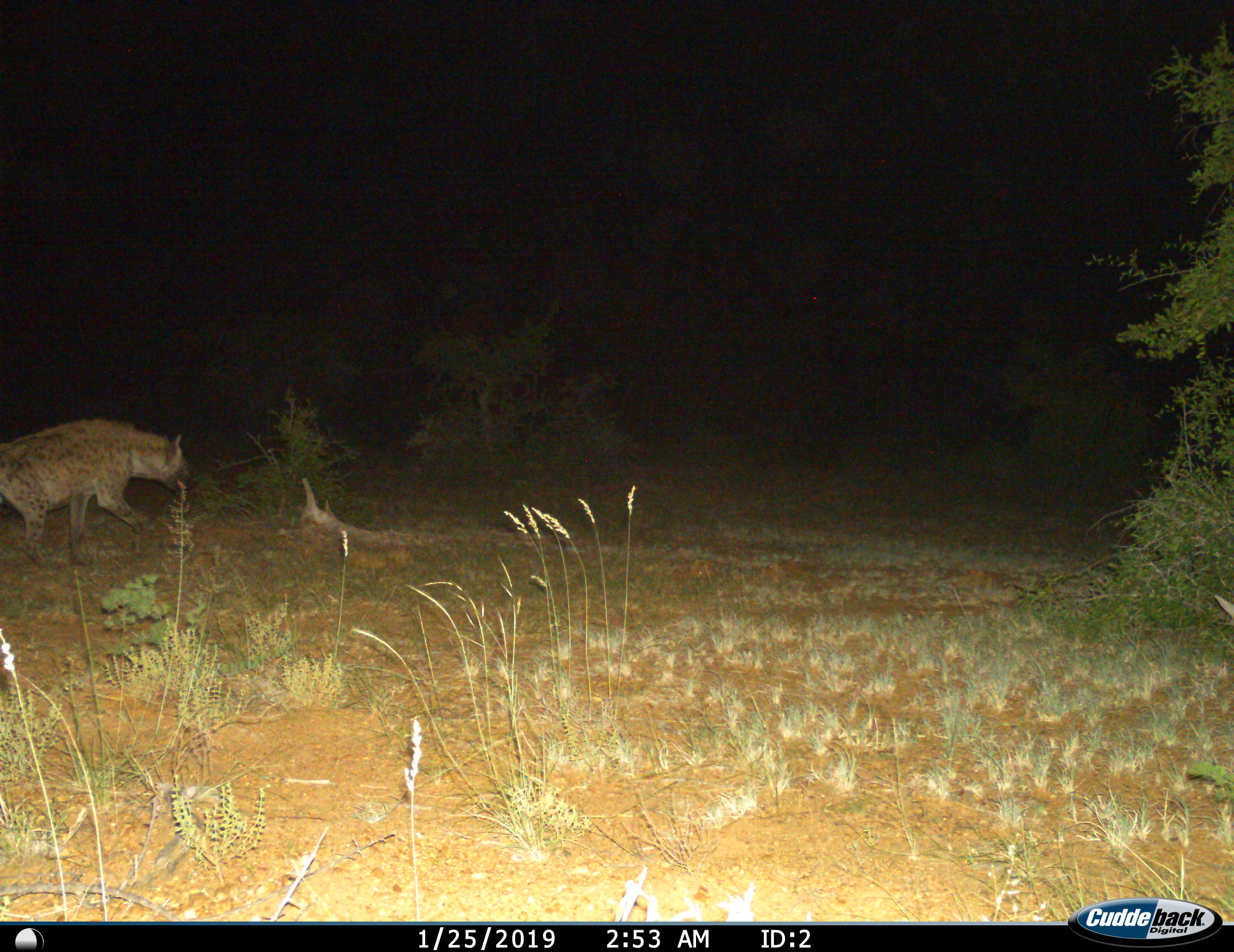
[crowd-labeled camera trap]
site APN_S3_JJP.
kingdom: Animalia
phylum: Chordata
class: Mammalia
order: Carnivora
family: Hyaenidae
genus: Crocuta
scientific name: Crocuta crocuta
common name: spotted hyena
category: hyenaspotted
Hyenaspotted (spotted hyena) (Crocuta crocuta), count 1. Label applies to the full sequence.